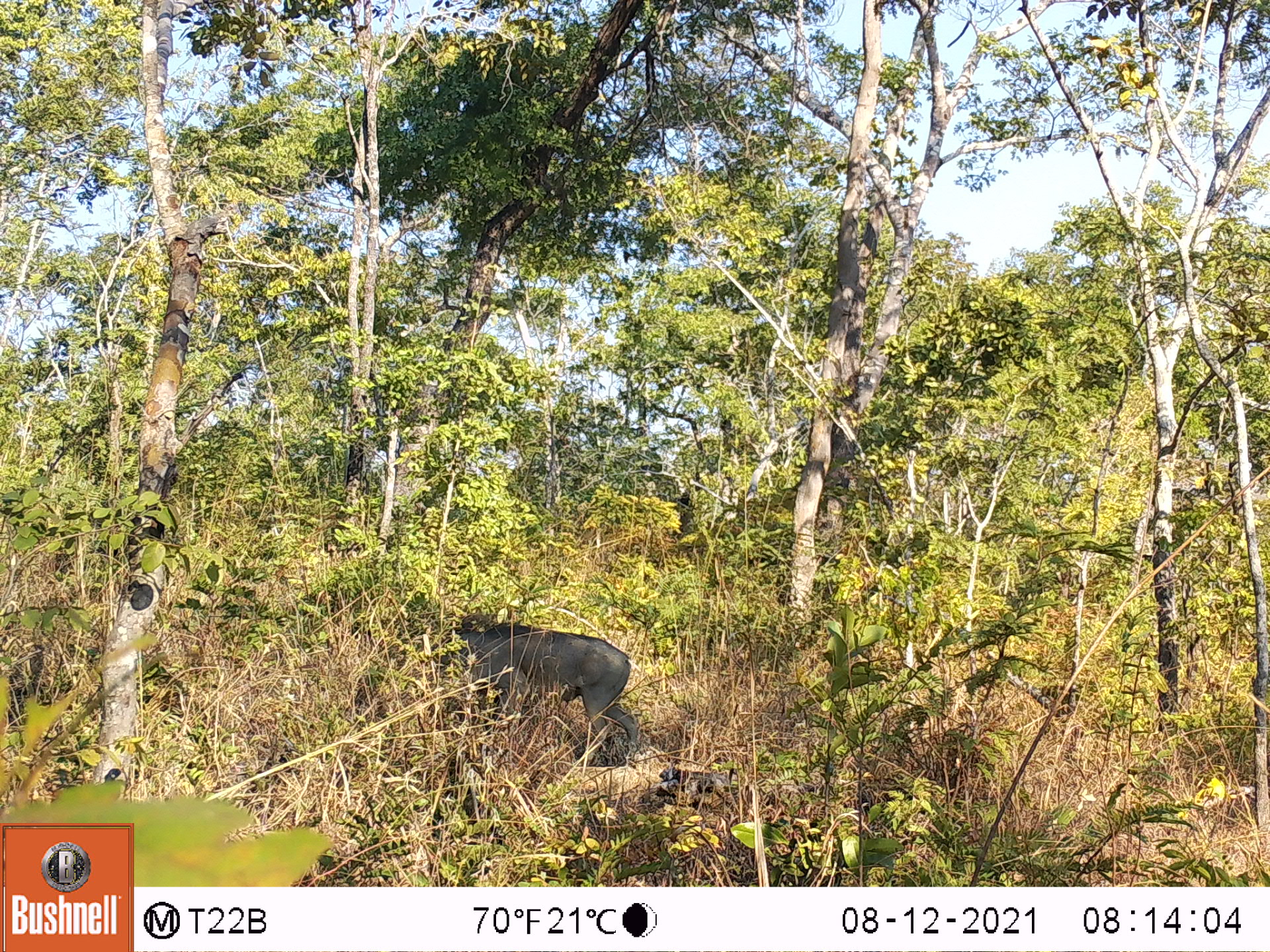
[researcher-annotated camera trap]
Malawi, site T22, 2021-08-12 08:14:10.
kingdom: Animalia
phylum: Chordata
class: Mammalia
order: Artiodactyla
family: Suidae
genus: Phacochoerus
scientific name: Phacochoerus africanus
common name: common warthog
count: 1